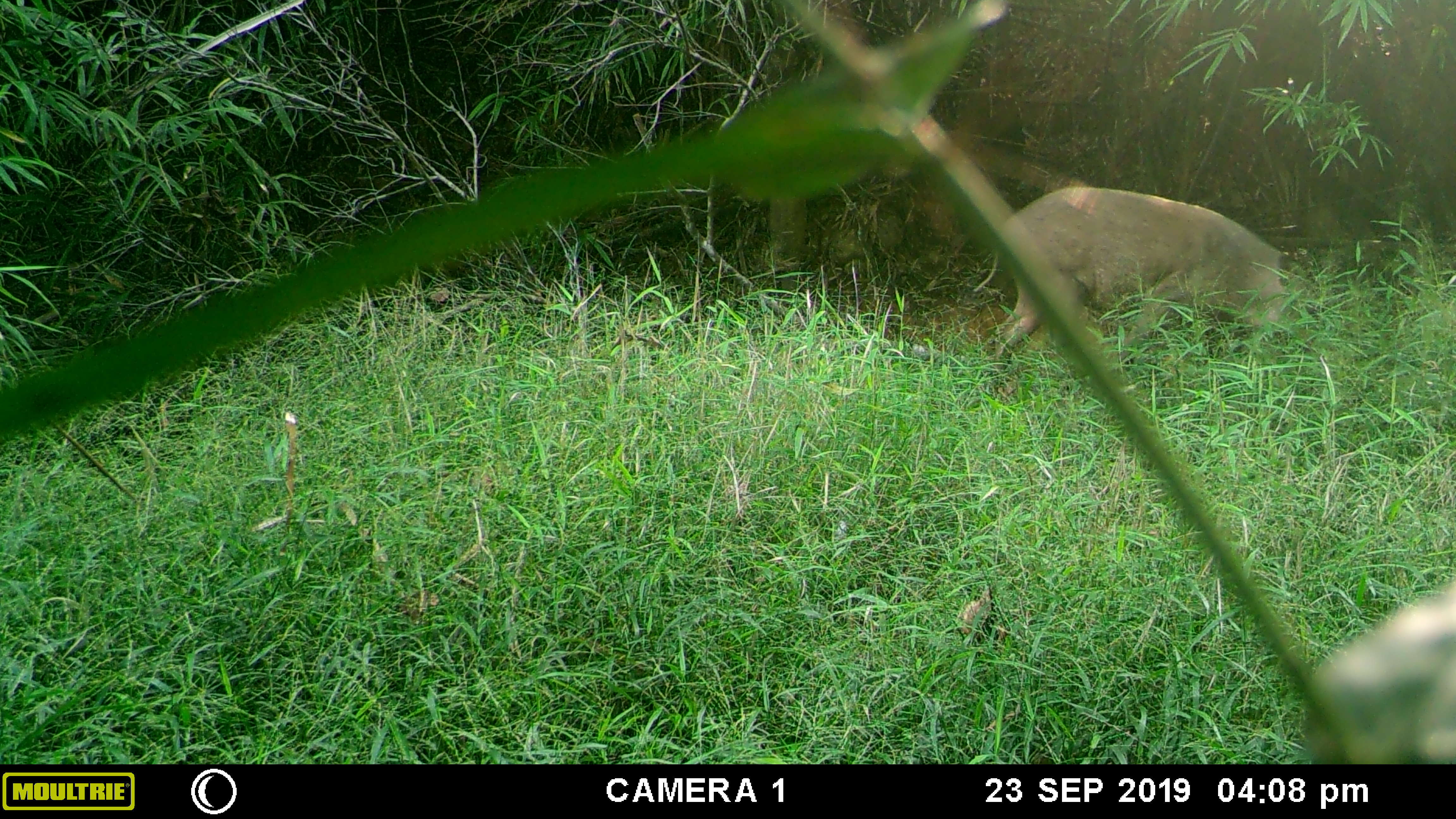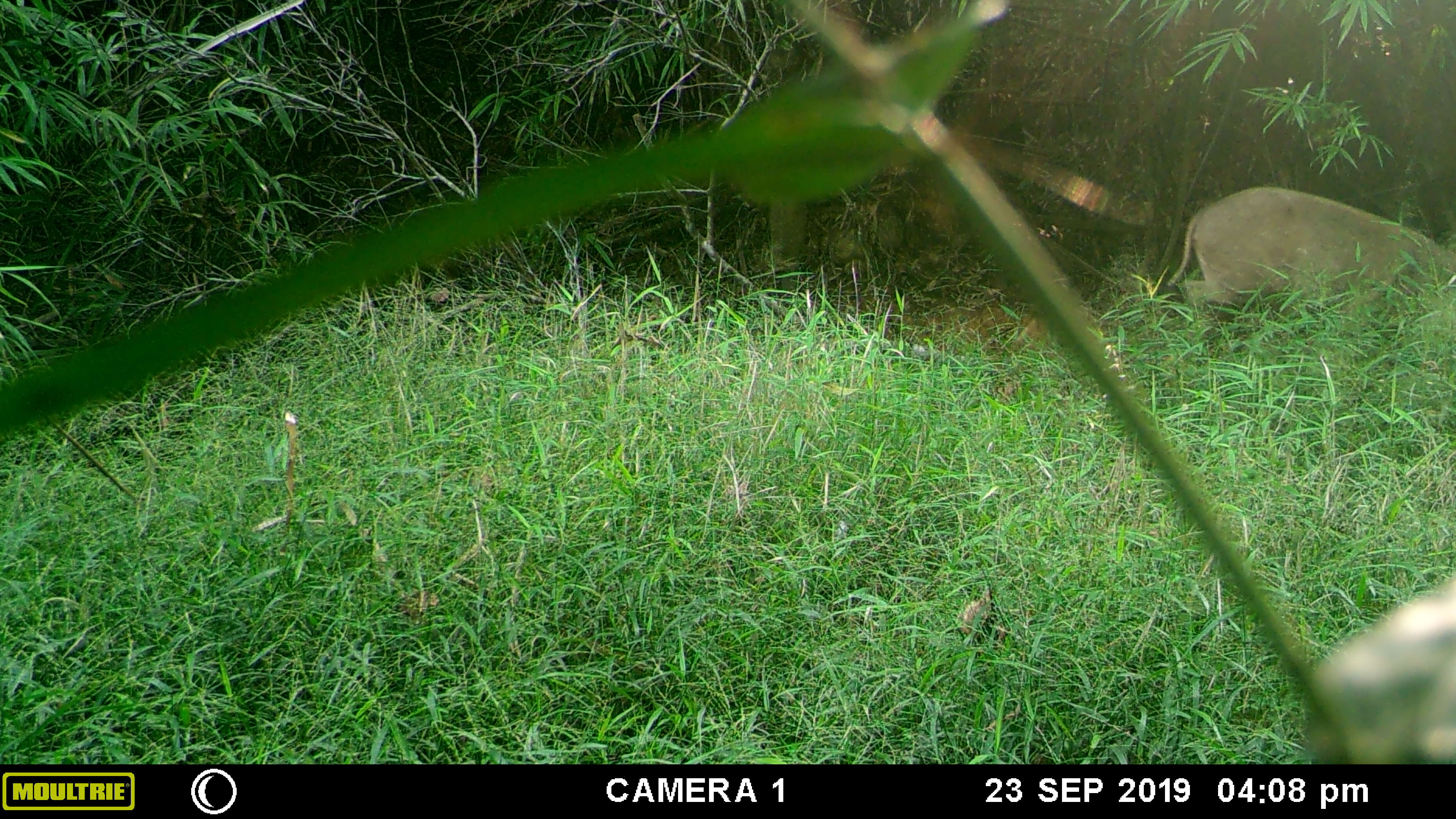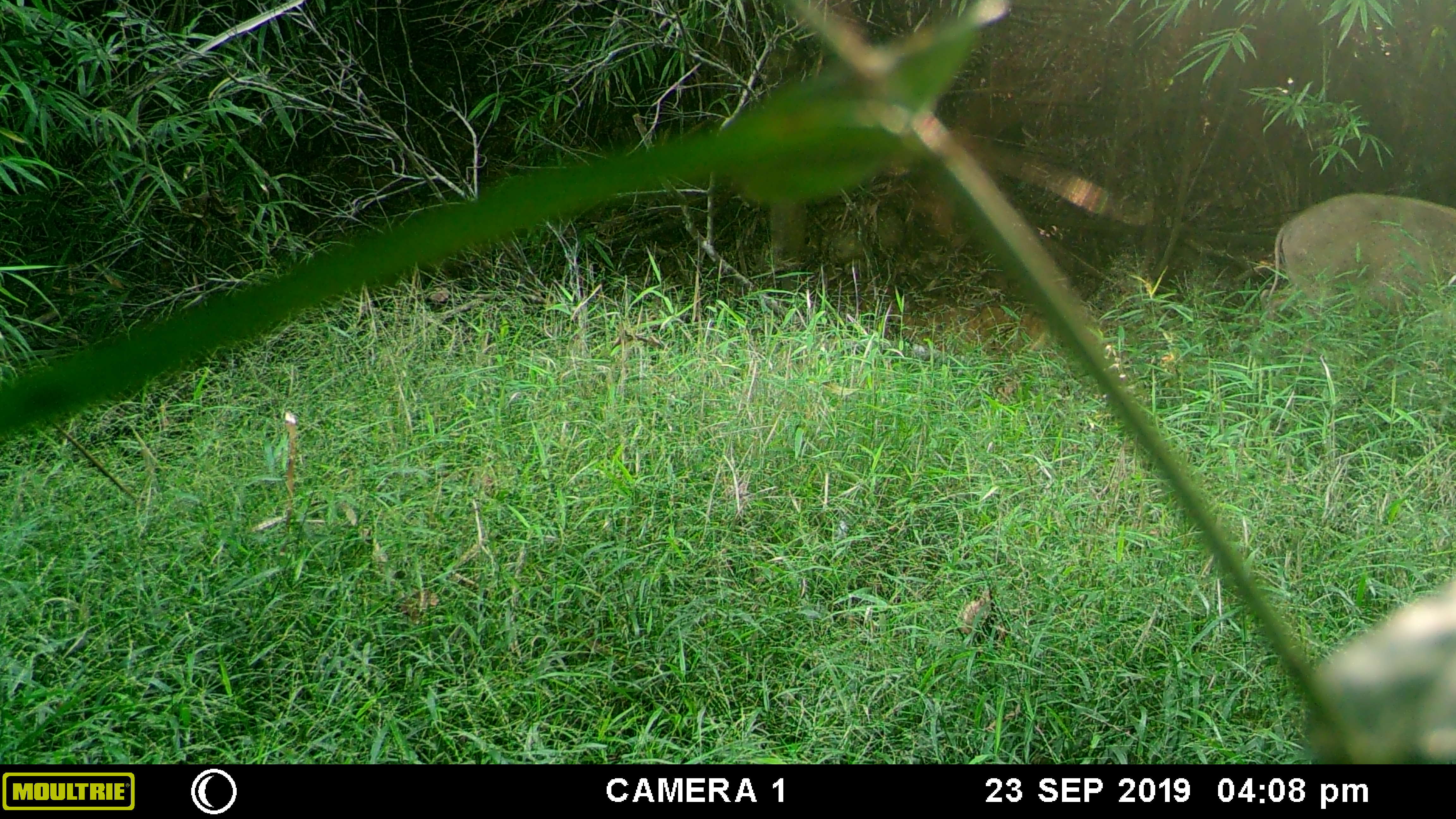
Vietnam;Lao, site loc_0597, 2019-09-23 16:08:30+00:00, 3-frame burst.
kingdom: Animalia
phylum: Chordata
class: Mammalia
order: Artiodactyla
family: Suidae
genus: Sus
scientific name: Sus scrofa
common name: eurasian wild pig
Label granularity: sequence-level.